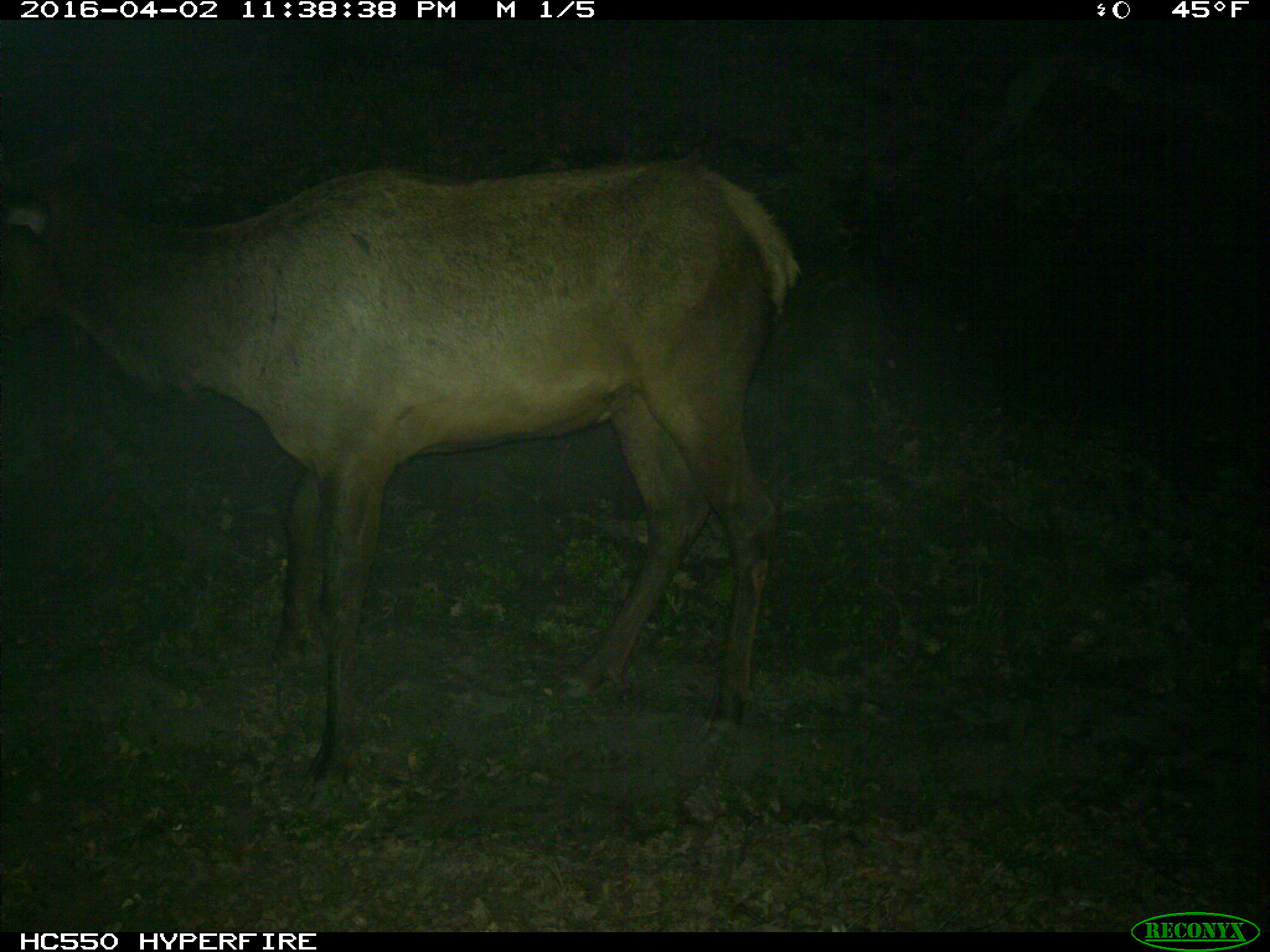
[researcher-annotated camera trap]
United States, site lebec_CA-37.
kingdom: Animalia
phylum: Chordata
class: Mammalia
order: Artiodactyla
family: Cervidae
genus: Cervus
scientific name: Cervus canadensis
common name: elk